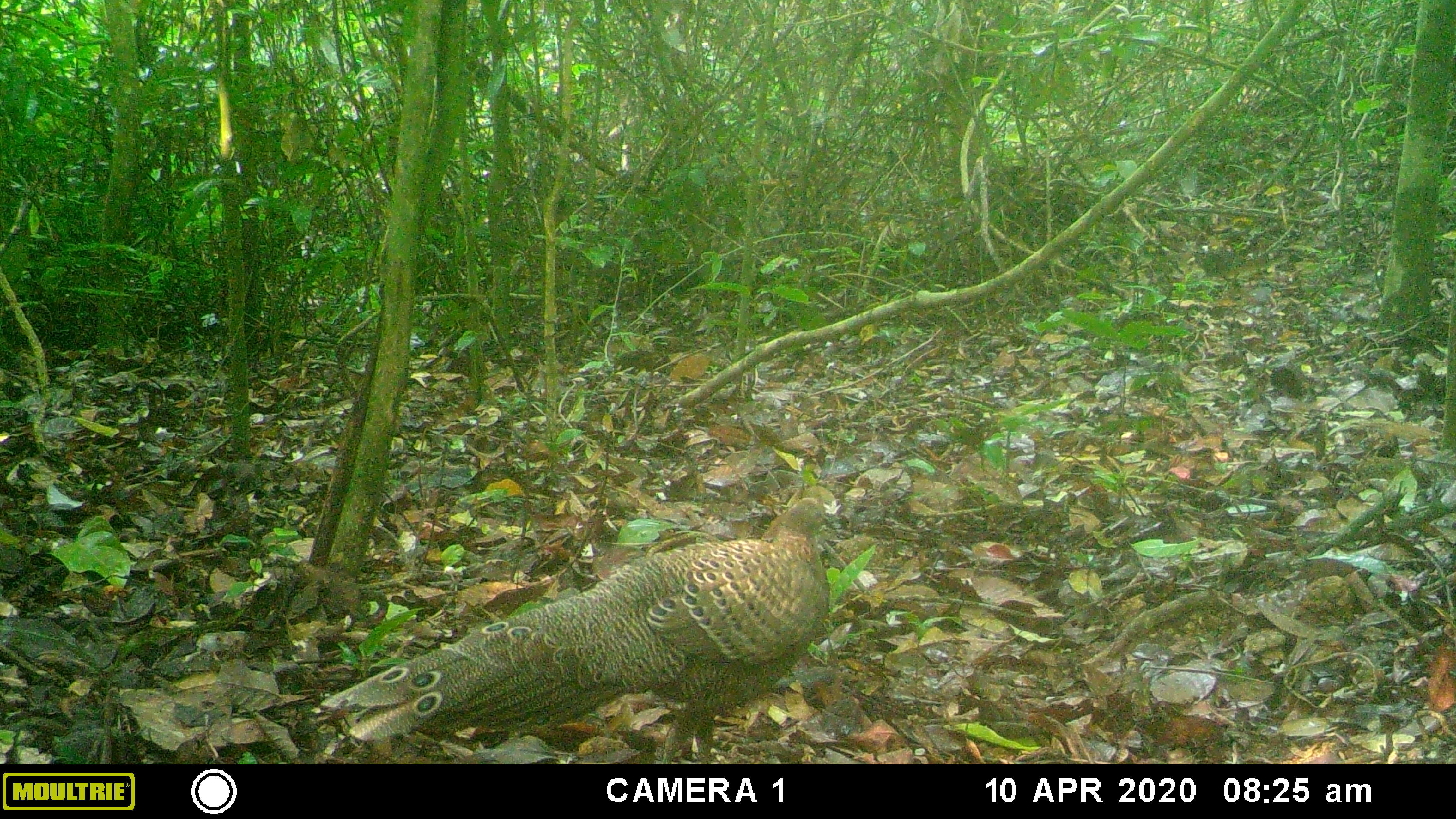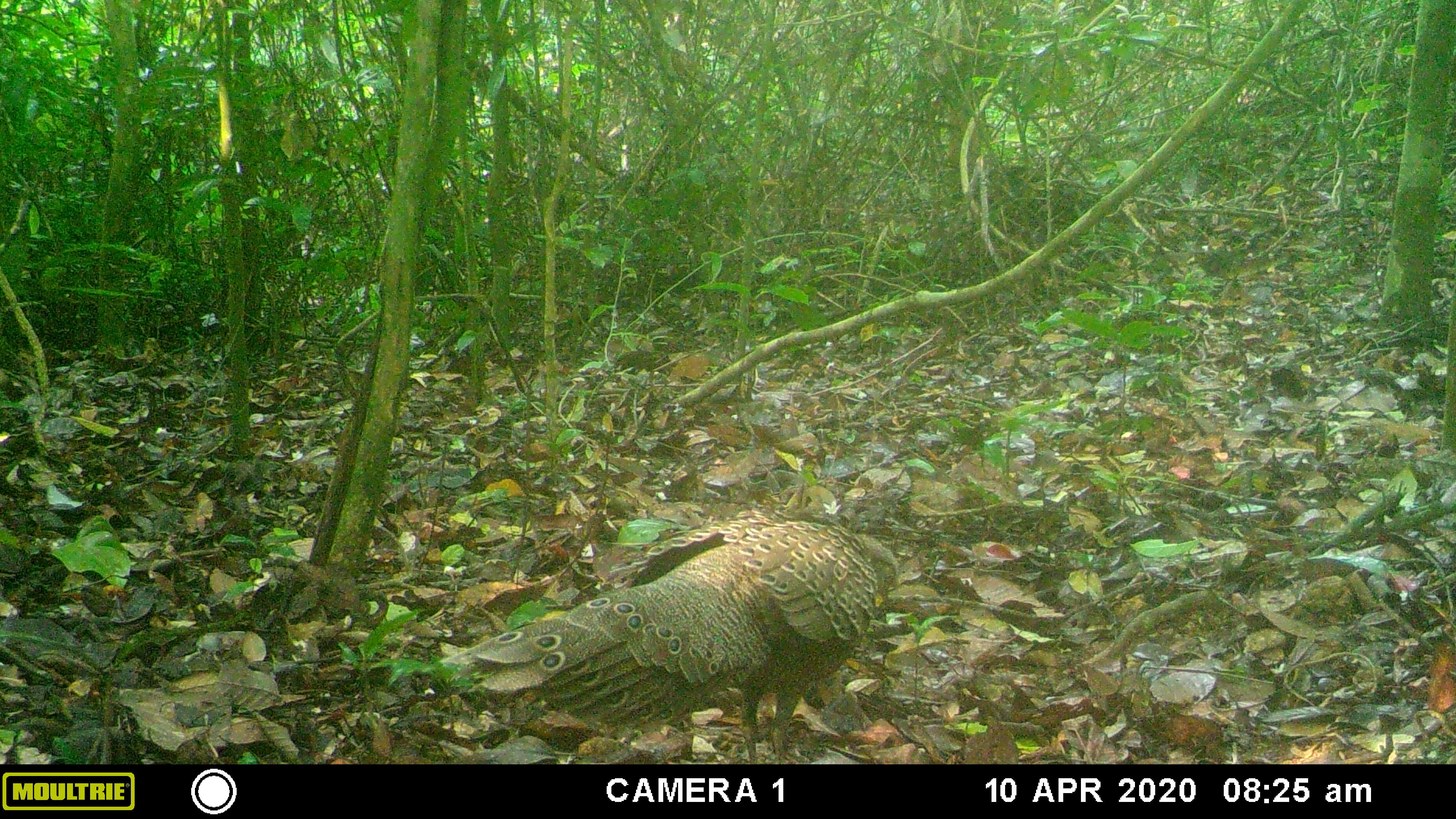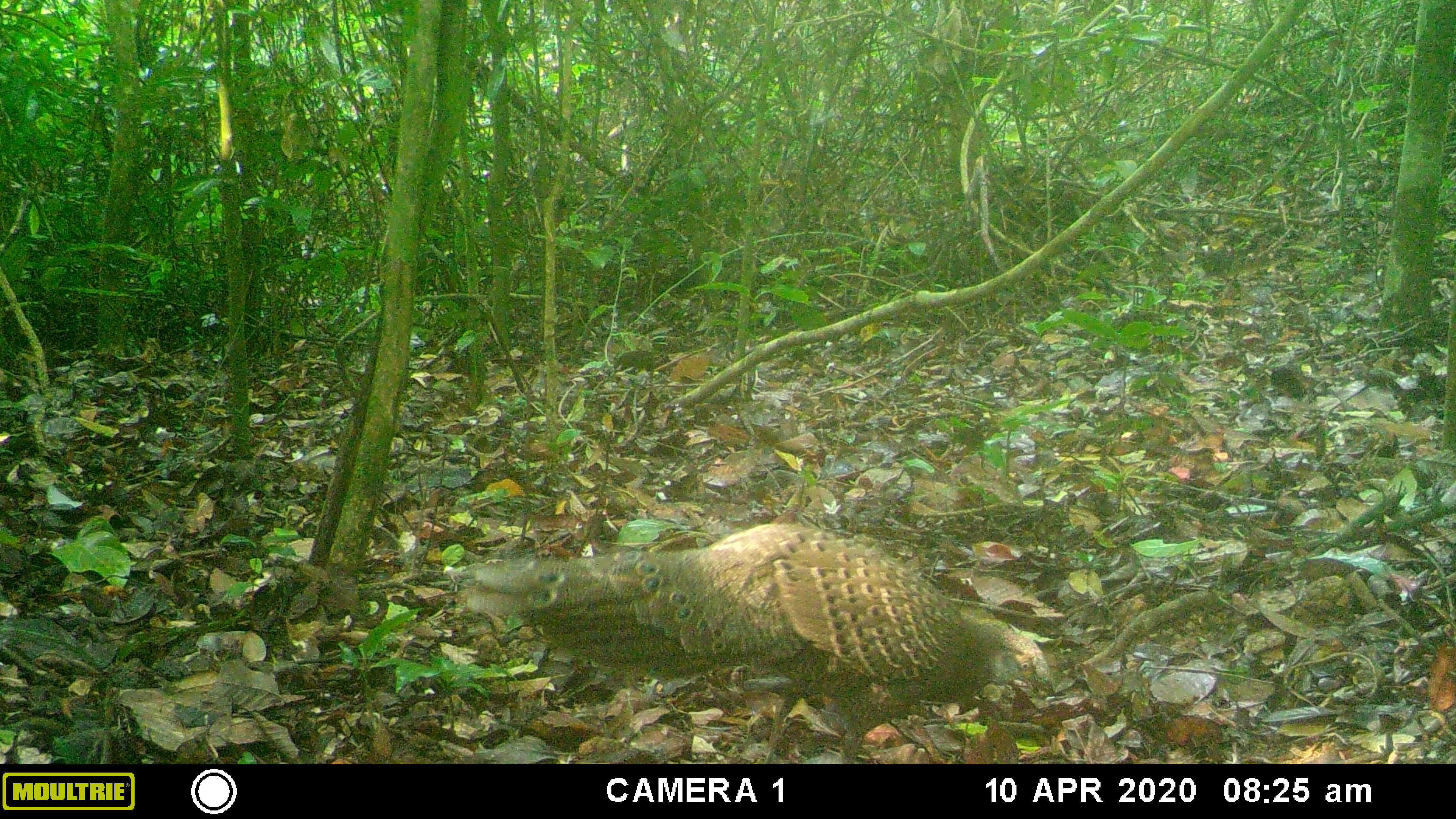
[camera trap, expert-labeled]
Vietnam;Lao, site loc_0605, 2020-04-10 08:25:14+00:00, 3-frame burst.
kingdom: Animalia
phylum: Chordata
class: Aves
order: Galliformes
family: Phasianidae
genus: Polyplectron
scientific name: Polyplectron bicalcaratum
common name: gray peacock-pheasant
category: grey peacock pheasant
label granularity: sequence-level